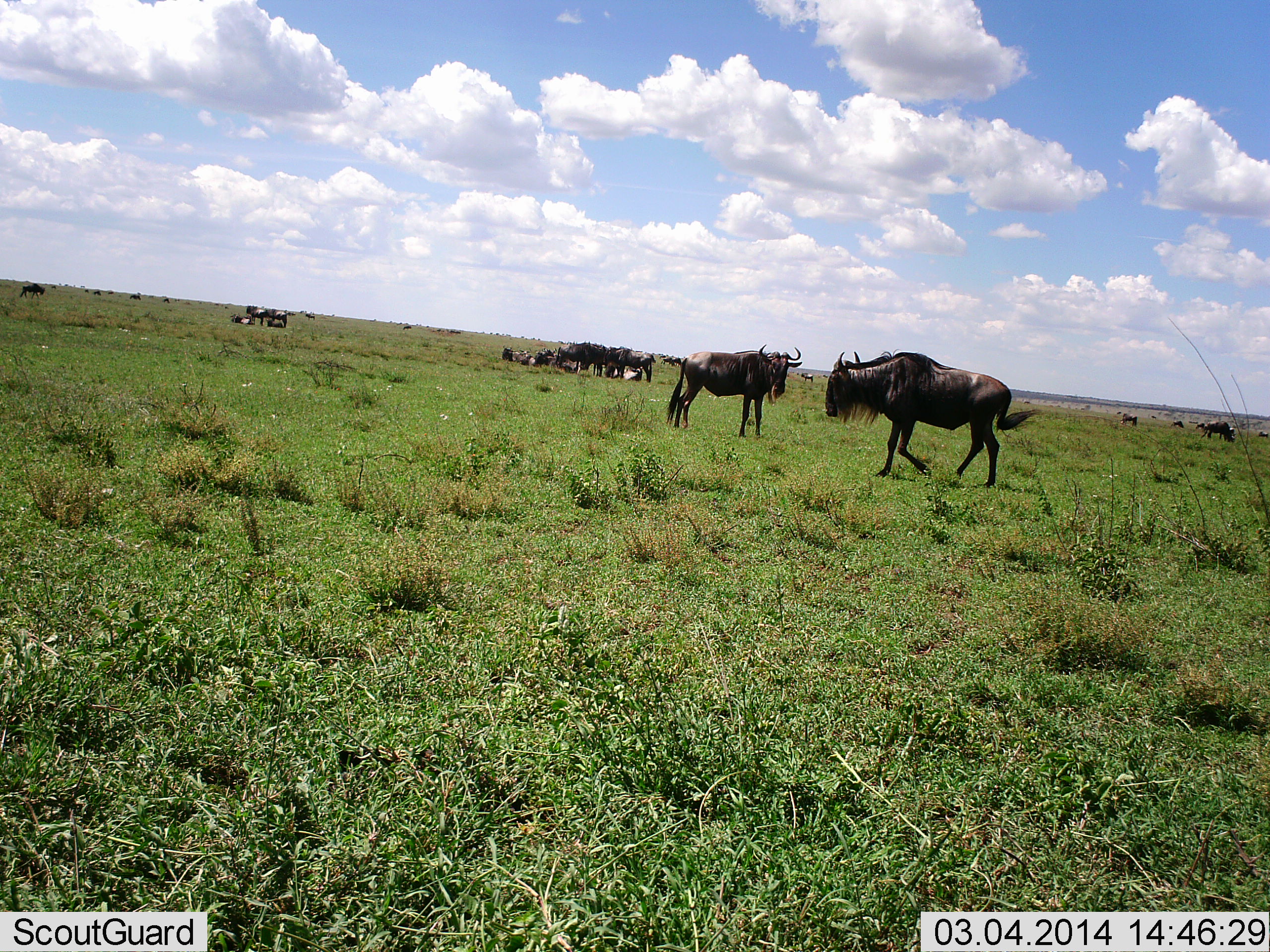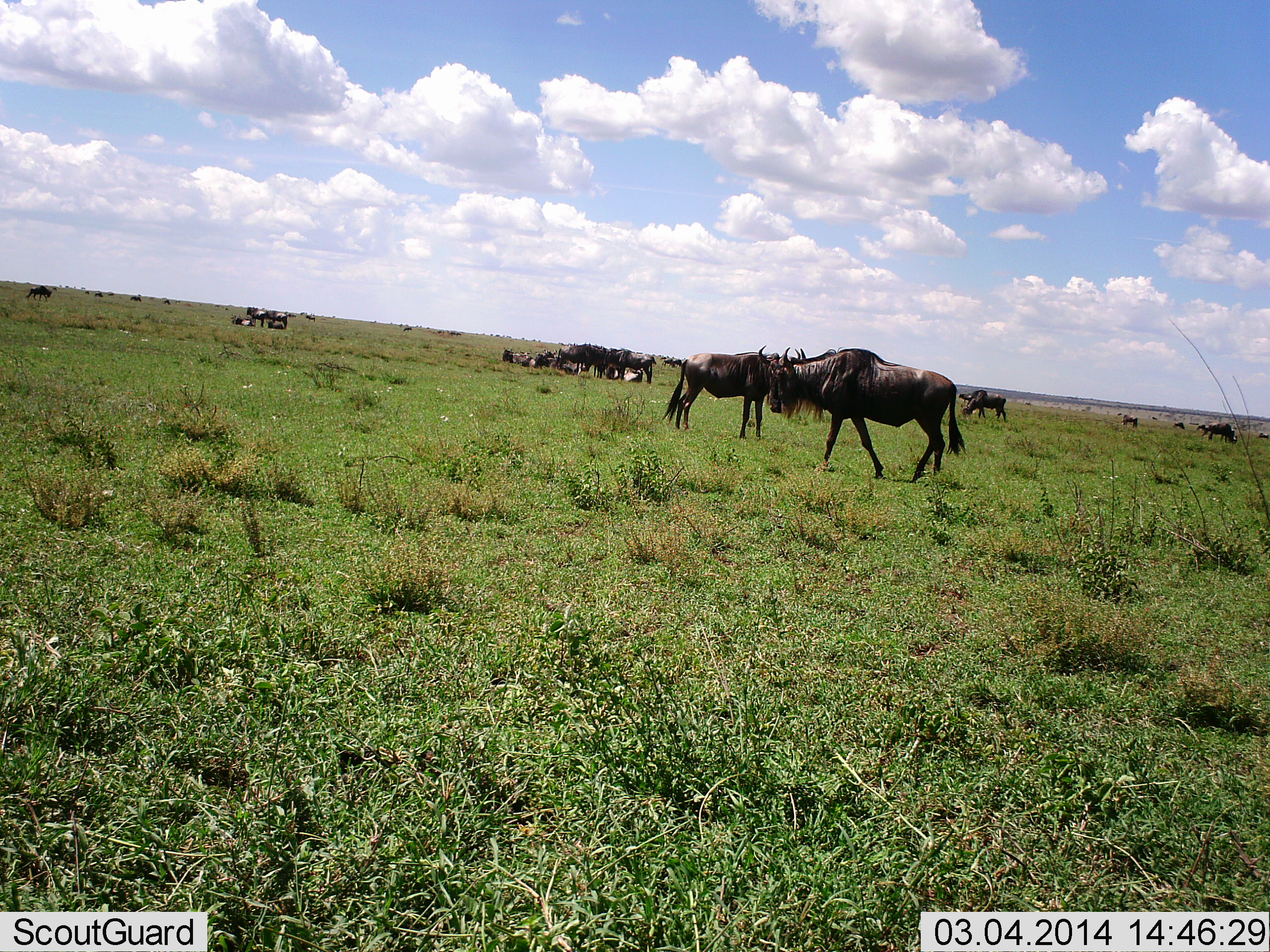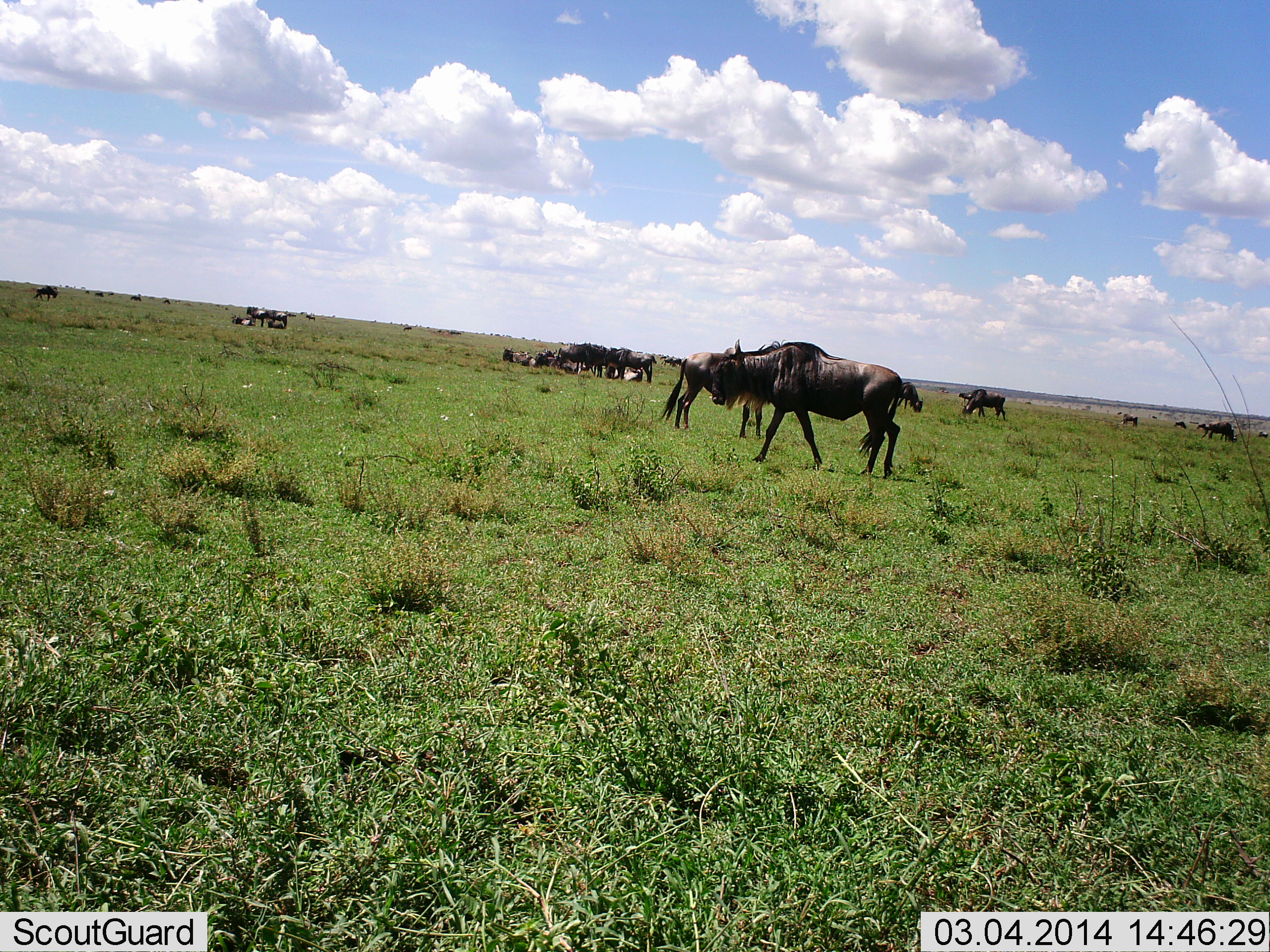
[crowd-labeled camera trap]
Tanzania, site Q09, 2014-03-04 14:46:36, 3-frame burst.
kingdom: Animalia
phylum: Chordata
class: Mammalia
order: Artiodactyla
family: Bovidae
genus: Connochaetes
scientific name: Connochaetes taurinus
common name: blue wildebeest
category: wildebeest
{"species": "wildebeest (blue wildebeest) (Connochaetes taurinus)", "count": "11-50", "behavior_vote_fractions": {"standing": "90%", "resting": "50%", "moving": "60%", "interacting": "20%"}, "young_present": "0%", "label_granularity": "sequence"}